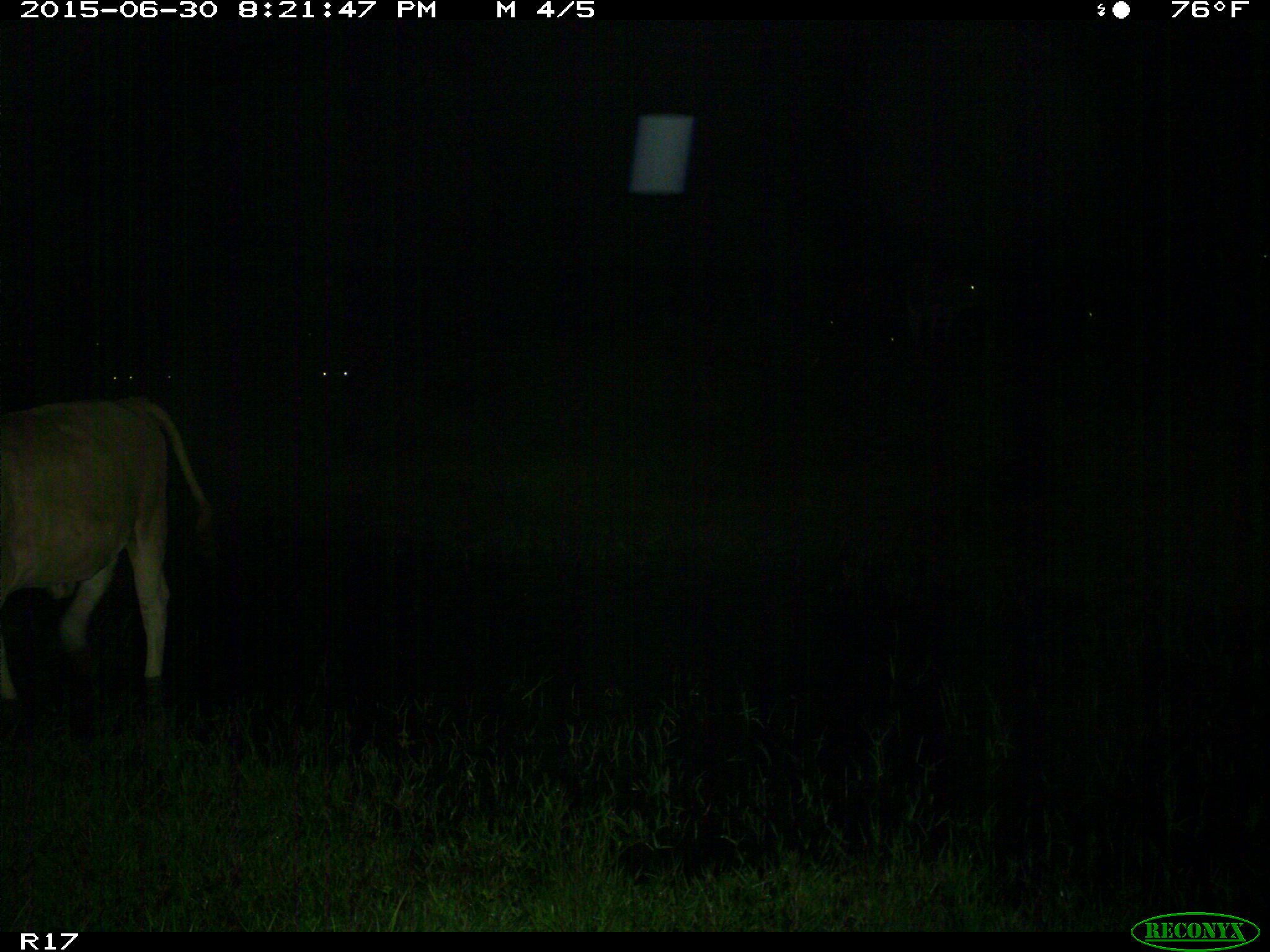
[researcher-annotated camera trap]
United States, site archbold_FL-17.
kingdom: Animalia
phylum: Chordata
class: Mammalia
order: Artiodactyla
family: Bovidae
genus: Bos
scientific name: Bos taurus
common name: domestic cow